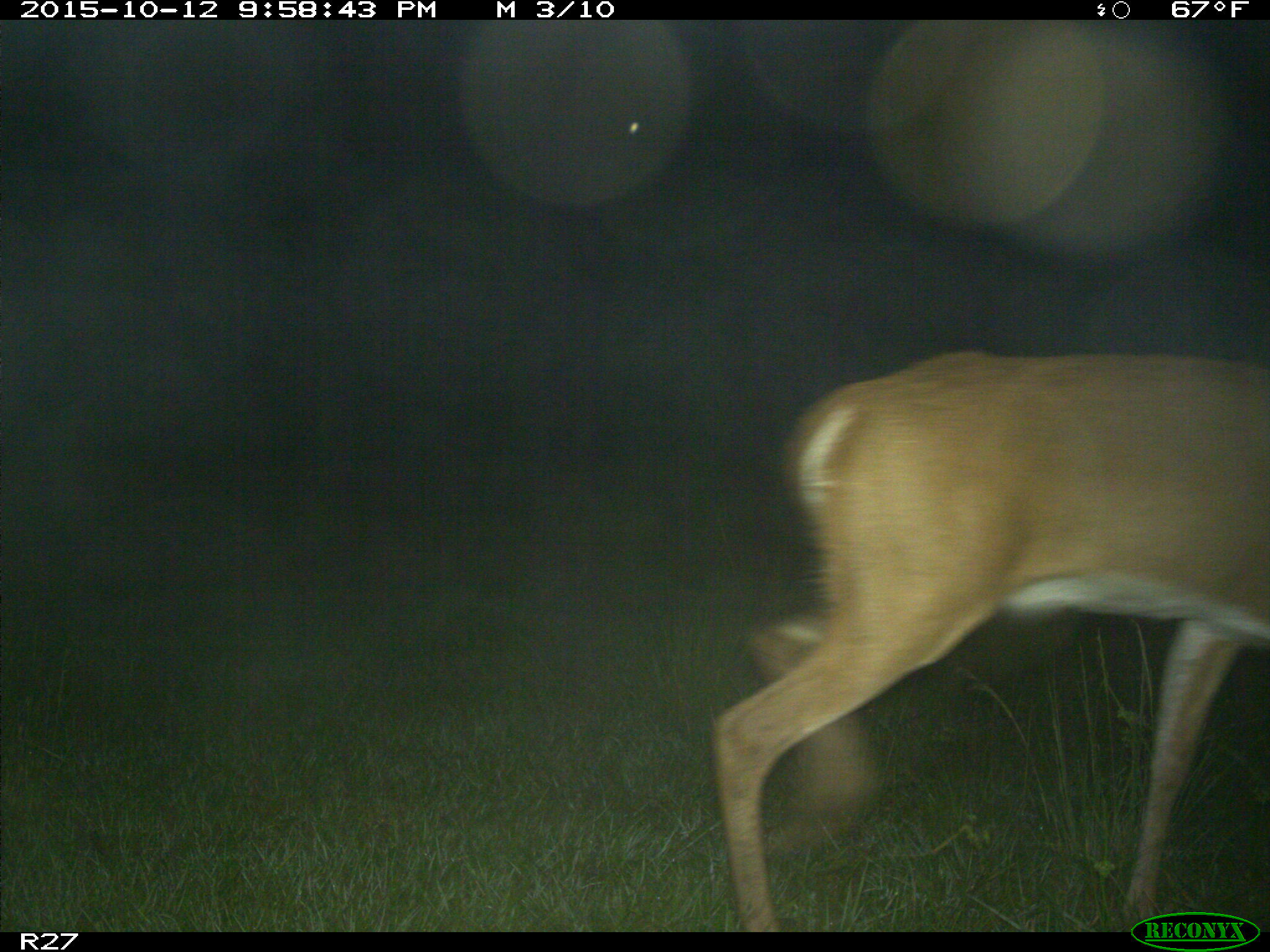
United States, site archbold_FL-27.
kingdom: Animalia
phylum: Chordata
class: Mammalia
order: Artiodactyla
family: Cervidae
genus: Odocoileus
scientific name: Odocoileus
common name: deer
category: unidentified deer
Unidentified deer (deer) (Odocoileus).